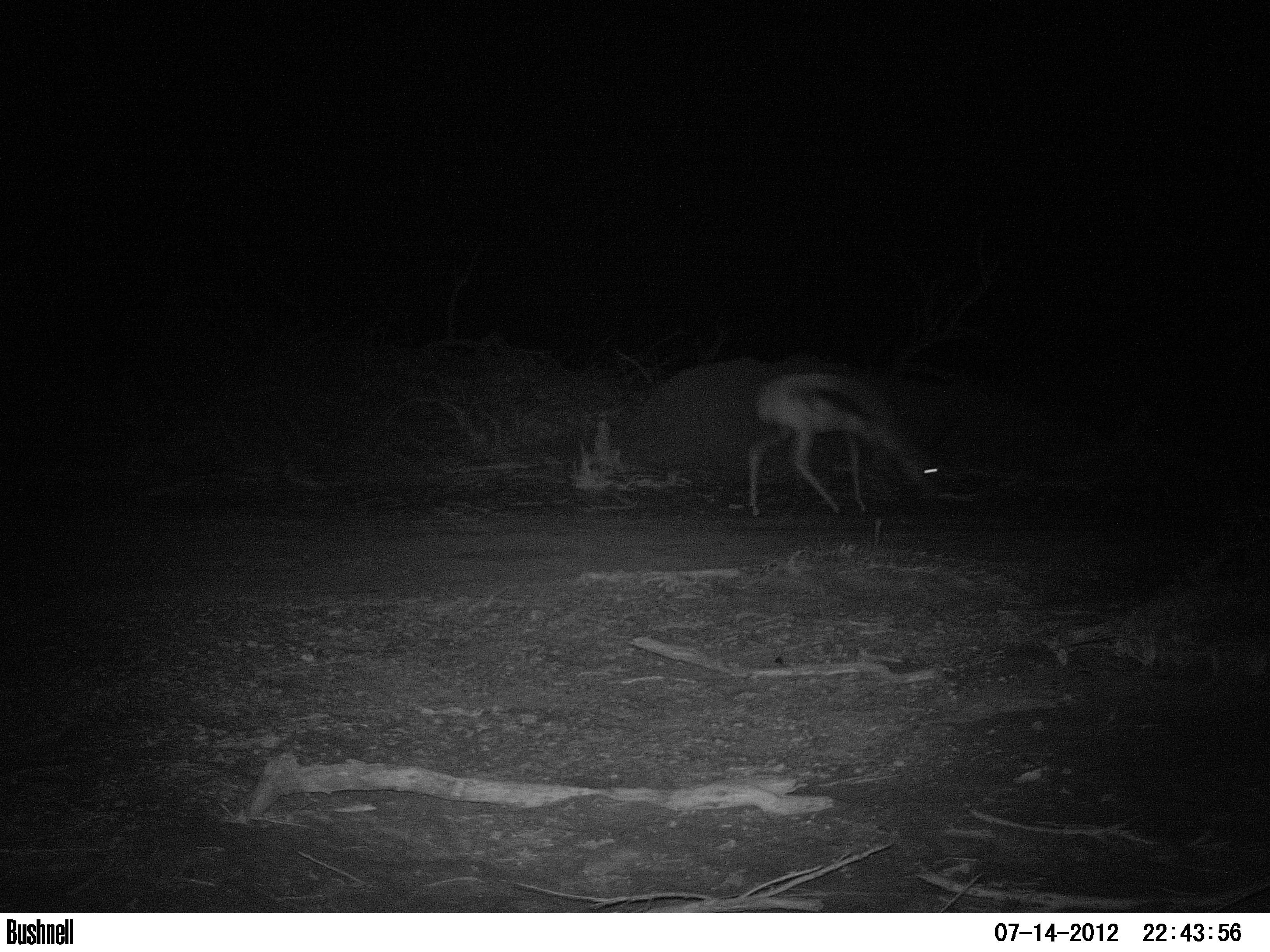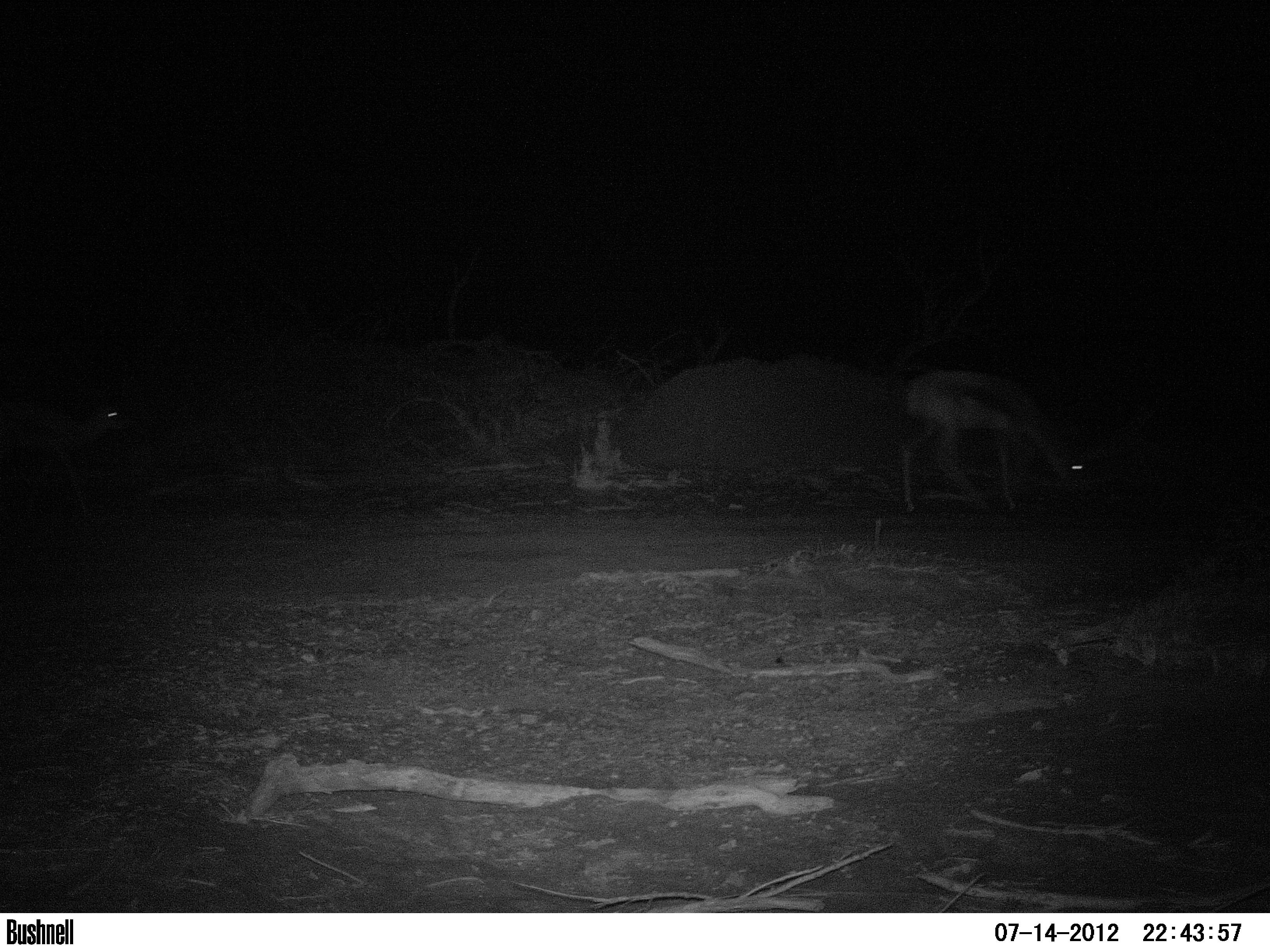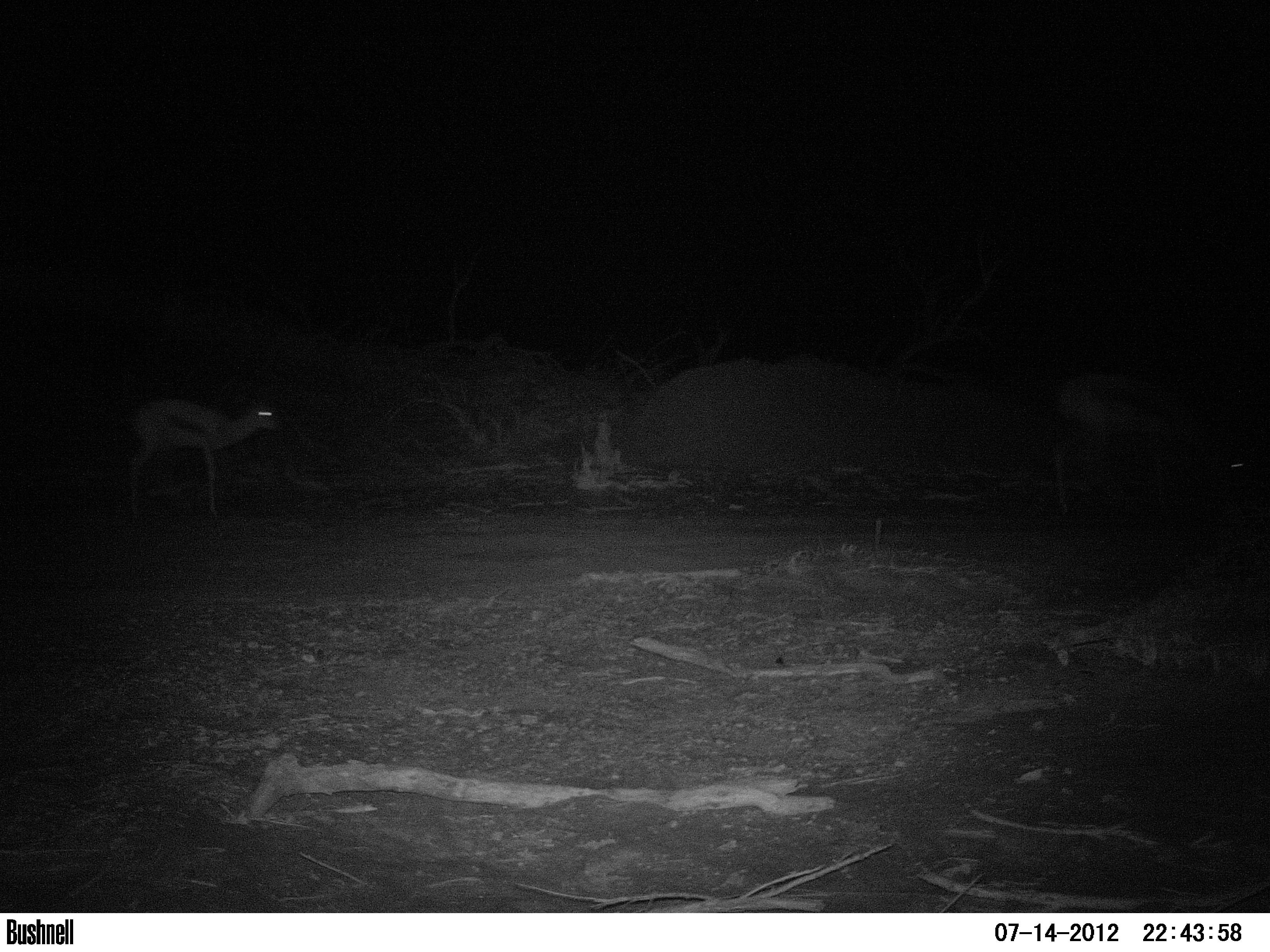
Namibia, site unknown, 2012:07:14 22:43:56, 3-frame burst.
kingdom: Animalia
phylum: Chordata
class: Mammalia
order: Artiodactyla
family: Bovidae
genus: Antidorcas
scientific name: Antidorcas marsupialis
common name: springbok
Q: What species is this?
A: Antidorcas marsupialis (springbok).